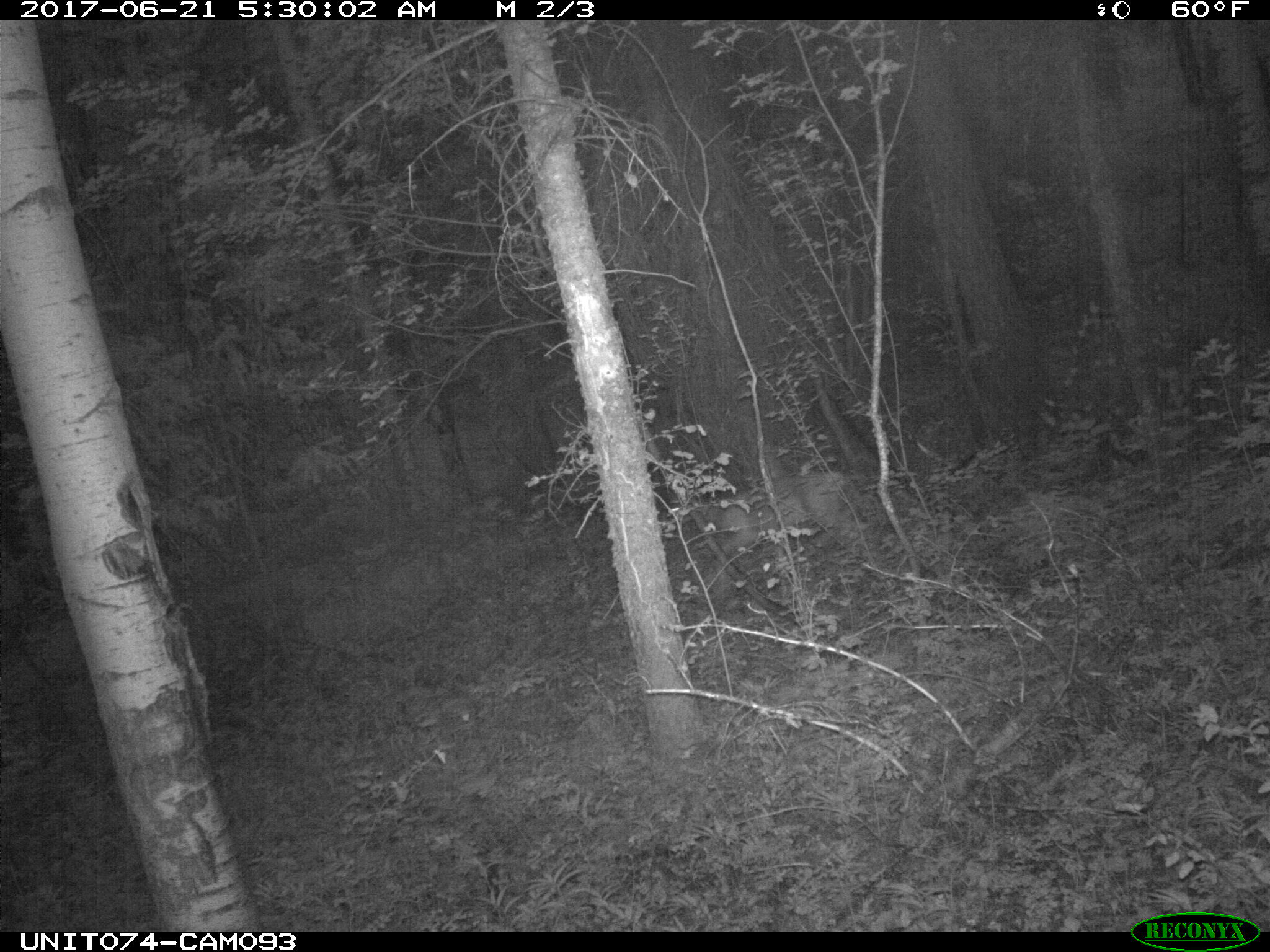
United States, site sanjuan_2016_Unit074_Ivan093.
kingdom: Animalia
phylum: Chordata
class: Mammalia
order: Artiodactyla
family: Cervidae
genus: Odocoileus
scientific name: Odocoileus hemionus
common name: mule deer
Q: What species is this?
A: Odocoileus hemionus (mule deer).